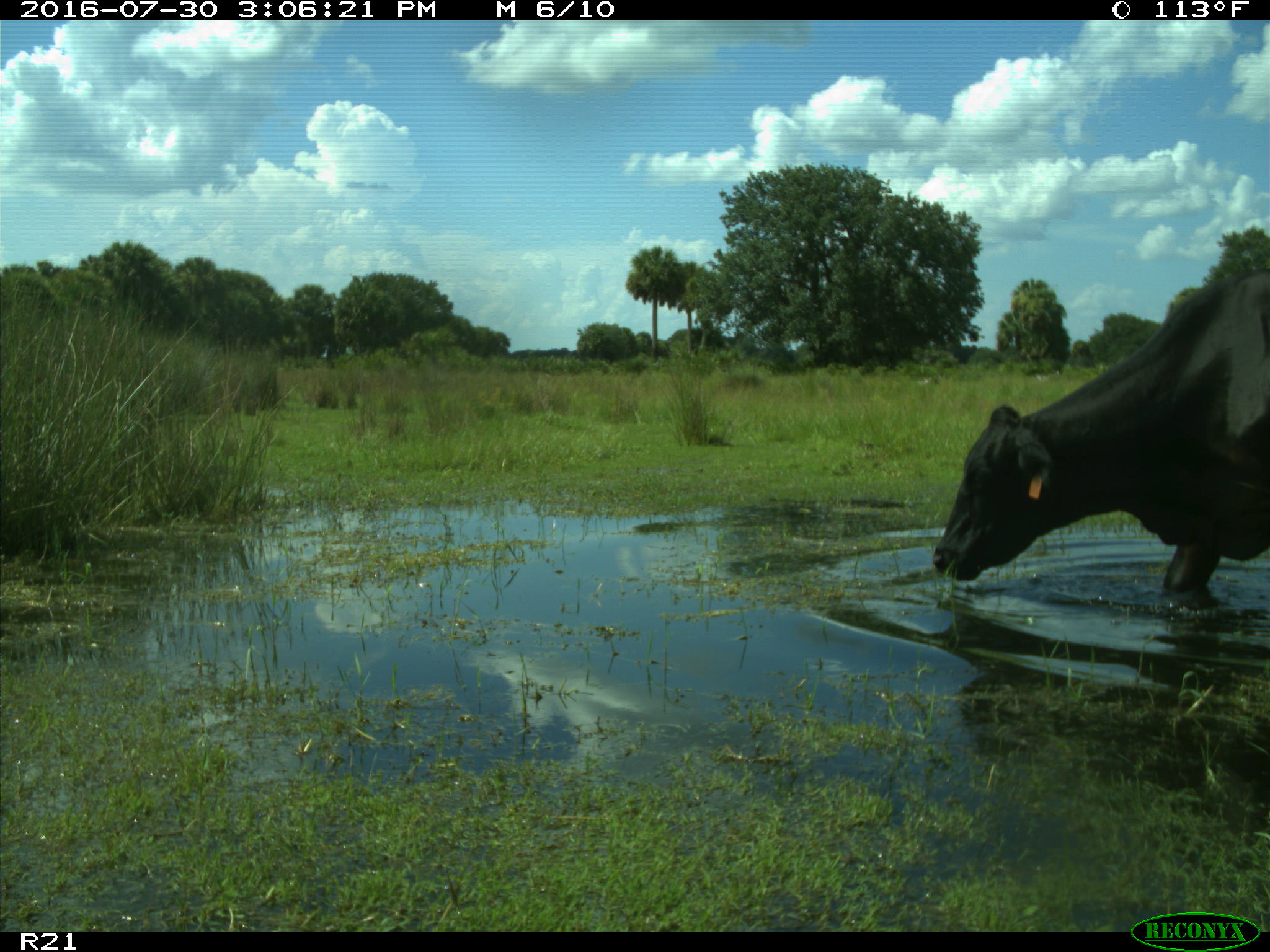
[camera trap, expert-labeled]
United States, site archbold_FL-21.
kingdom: Animalia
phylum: Chordata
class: Mammalia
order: Artiodactyla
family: Bovidae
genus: Bos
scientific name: Bos taurus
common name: domestic cow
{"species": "Bos taurus (domestic cow)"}